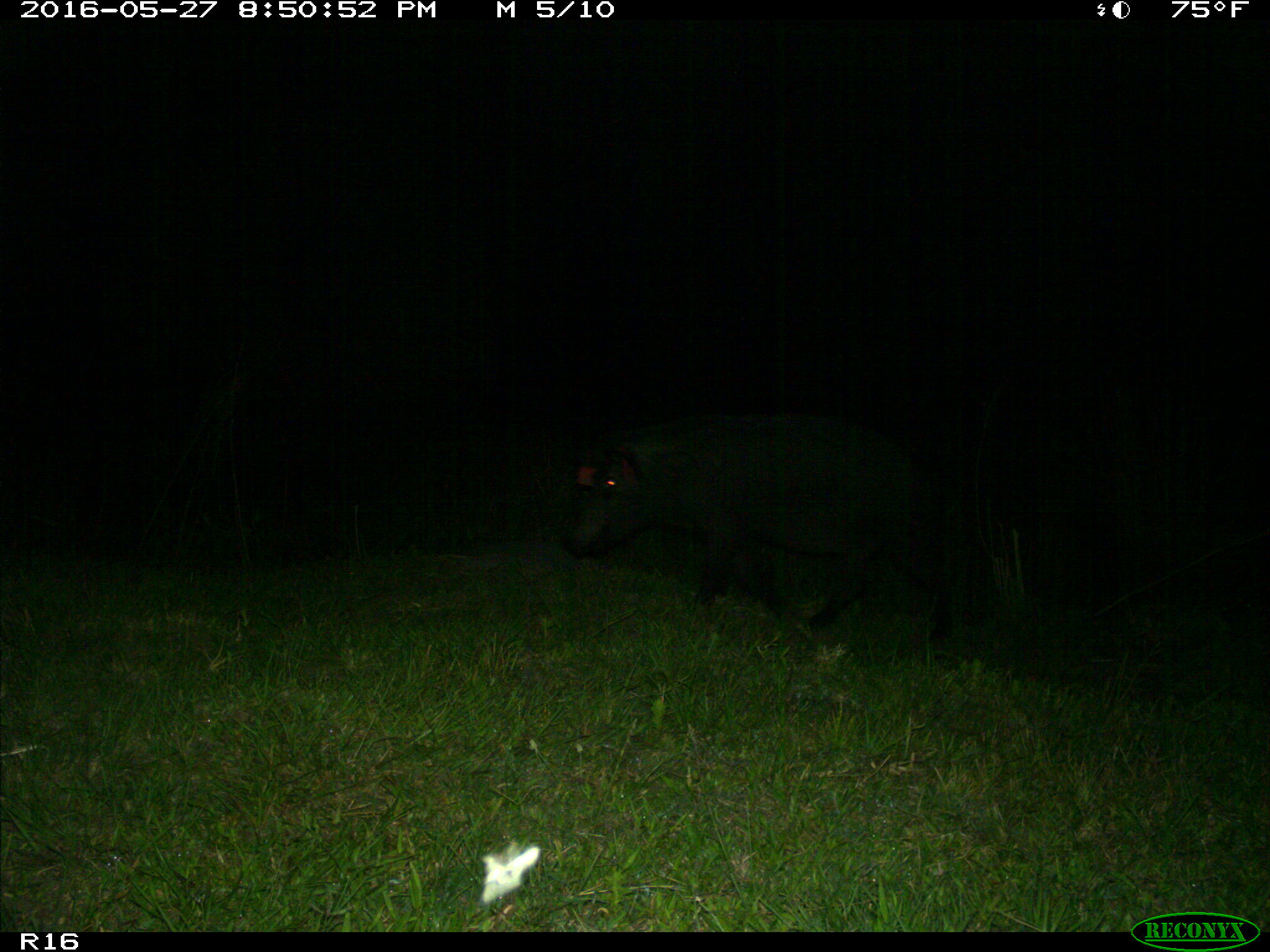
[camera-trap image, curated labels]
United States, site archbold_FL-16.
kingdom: Animalia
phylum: Chordata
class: Mammalia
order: Artiodactyla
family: Suidae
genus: Sus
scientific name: Sus scrofa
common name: wild boar